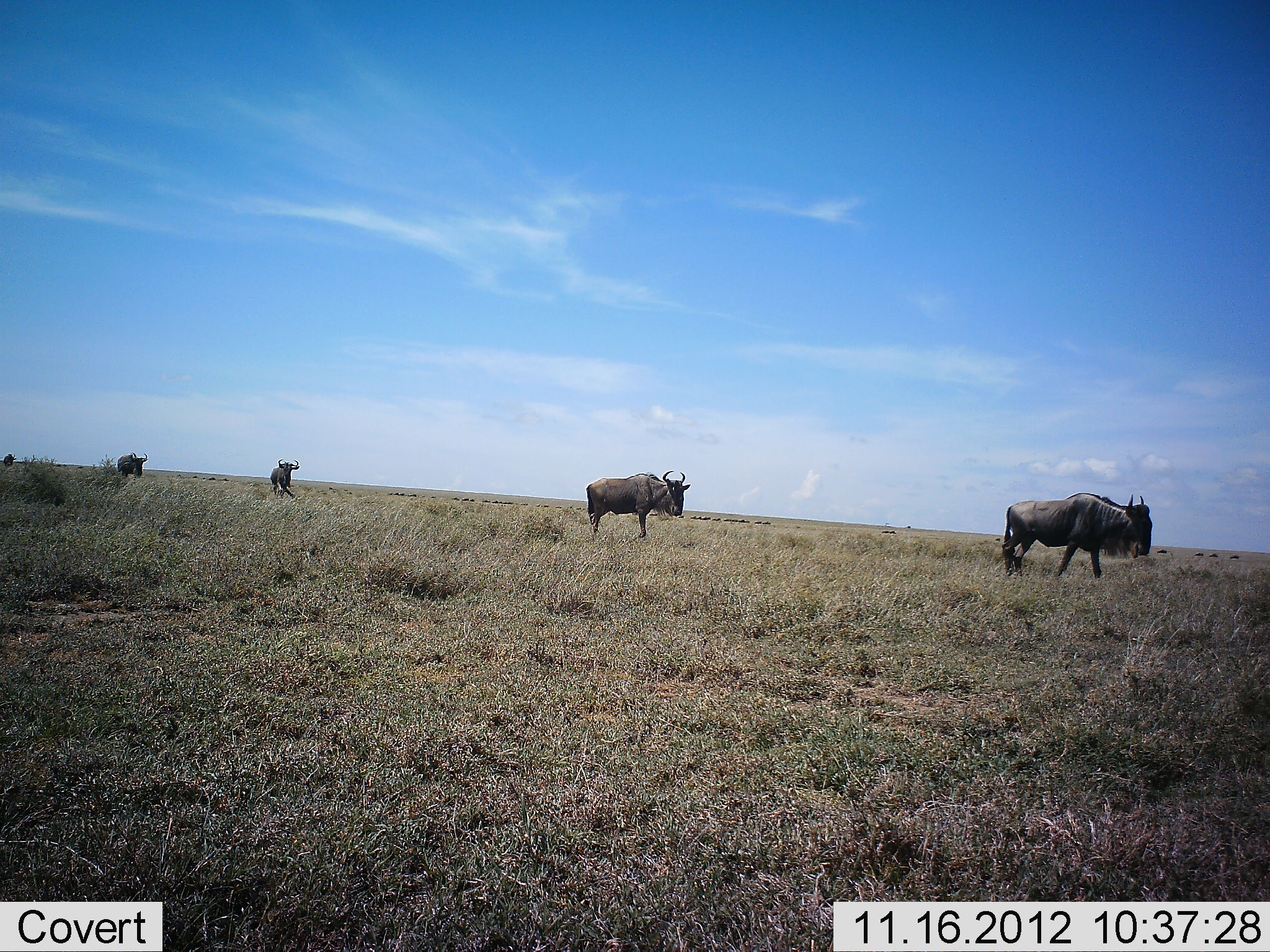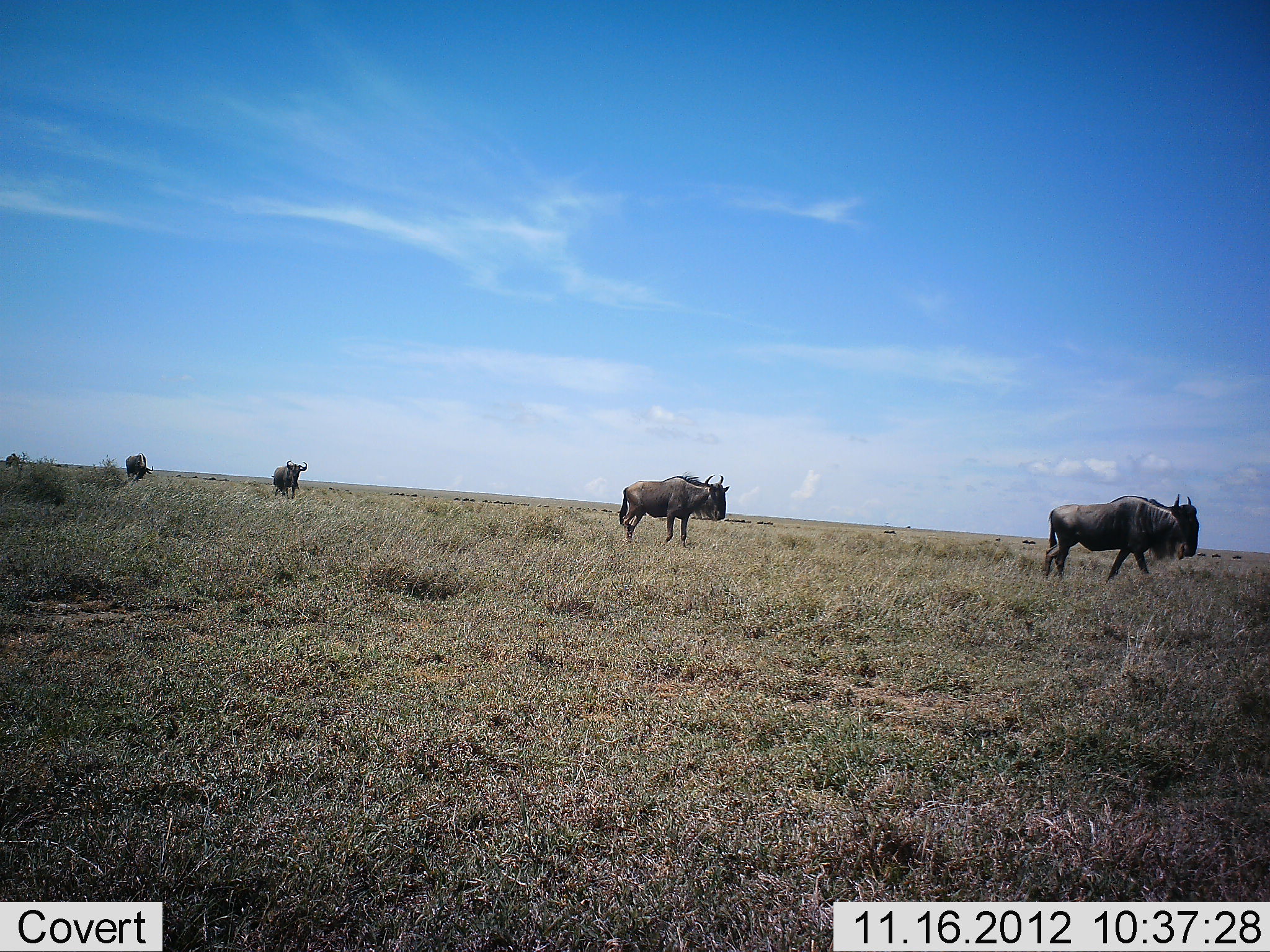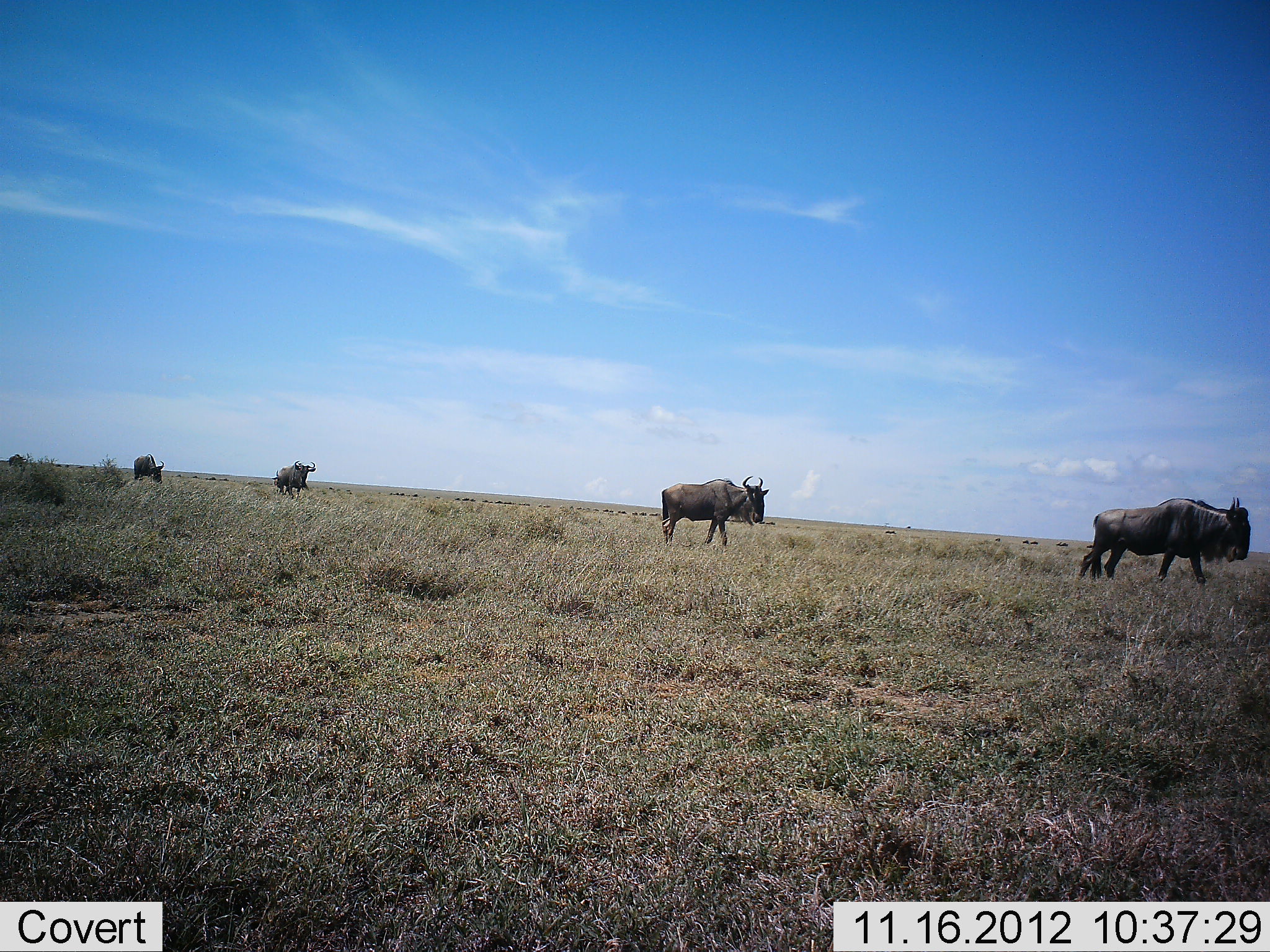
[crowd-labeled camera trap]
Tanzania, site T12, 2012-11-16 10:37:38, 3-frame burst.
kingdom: Animalia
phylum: Chordata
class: Mammalia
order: Artiodactyla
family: Bovidae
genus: Connochaetes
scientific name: Connochaetes taurinus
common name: blue wildebeest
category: wildebeest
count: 5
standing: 0%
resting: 0%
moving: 100%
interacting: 0%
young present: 0%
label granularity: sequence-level